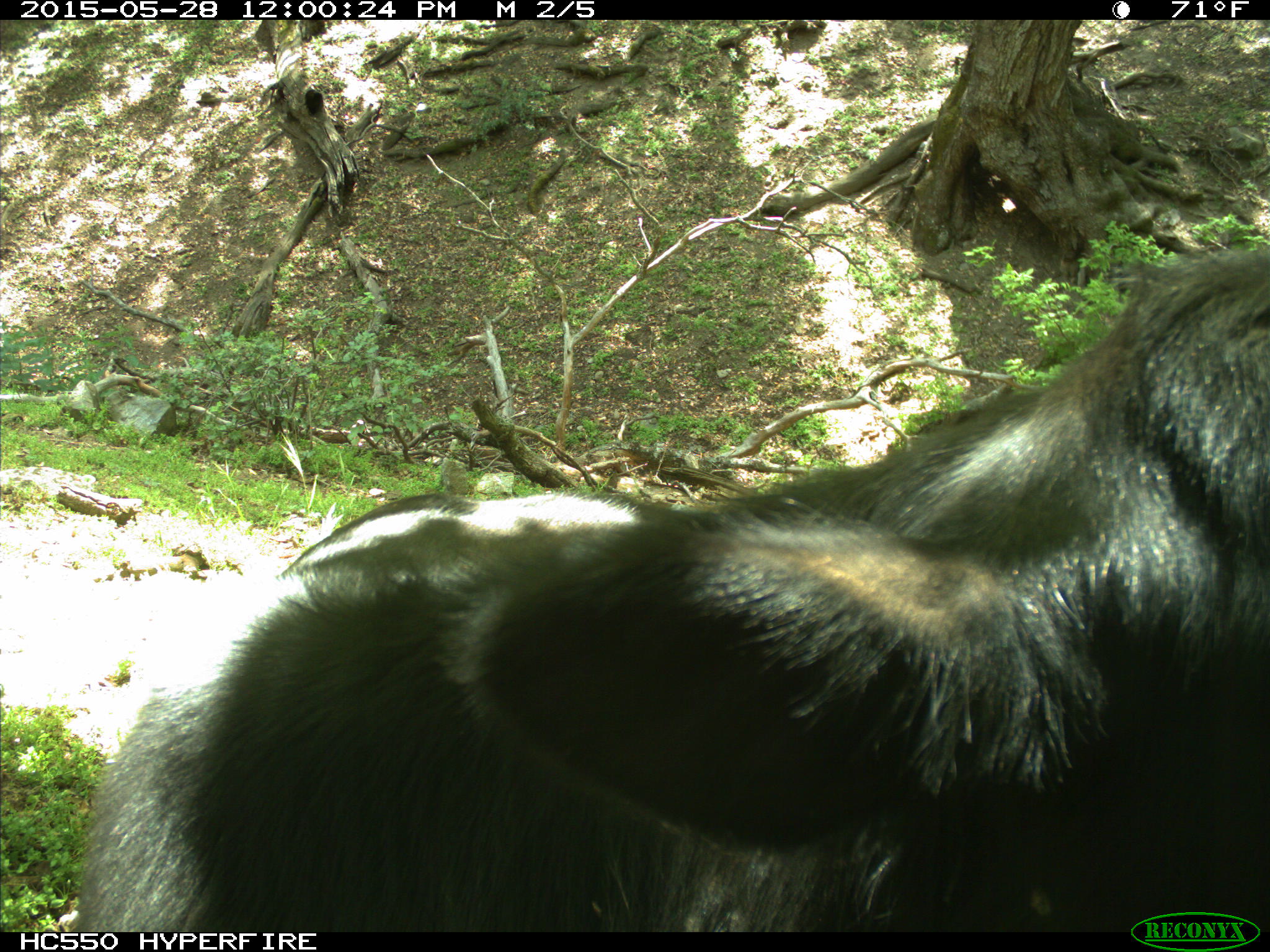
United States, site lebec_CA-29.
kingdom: Animalia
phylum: Chordata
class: Mammalia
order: Artiodactyla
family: Bovidae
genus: Bos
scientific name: Bos taurus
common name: domestic cow